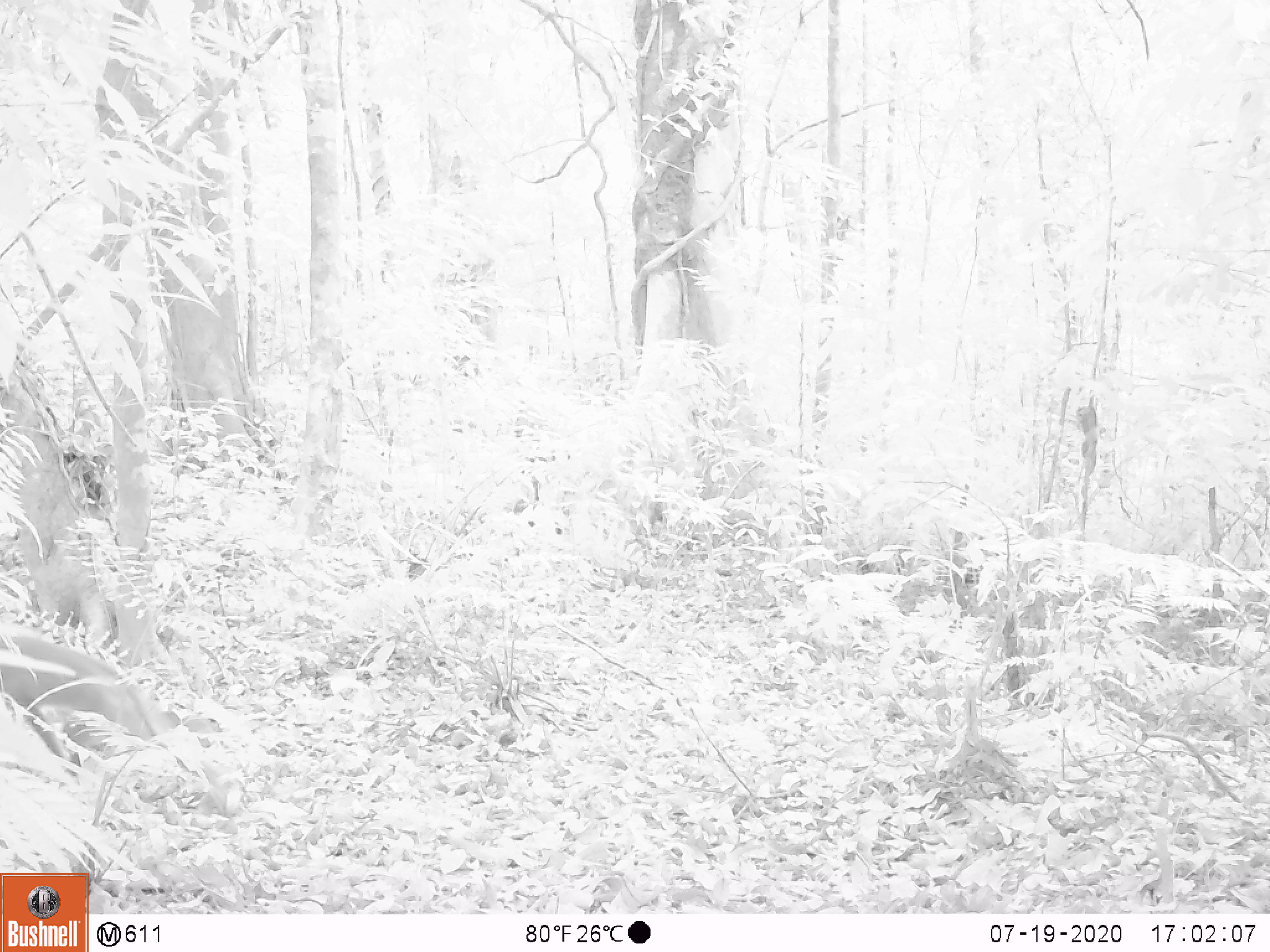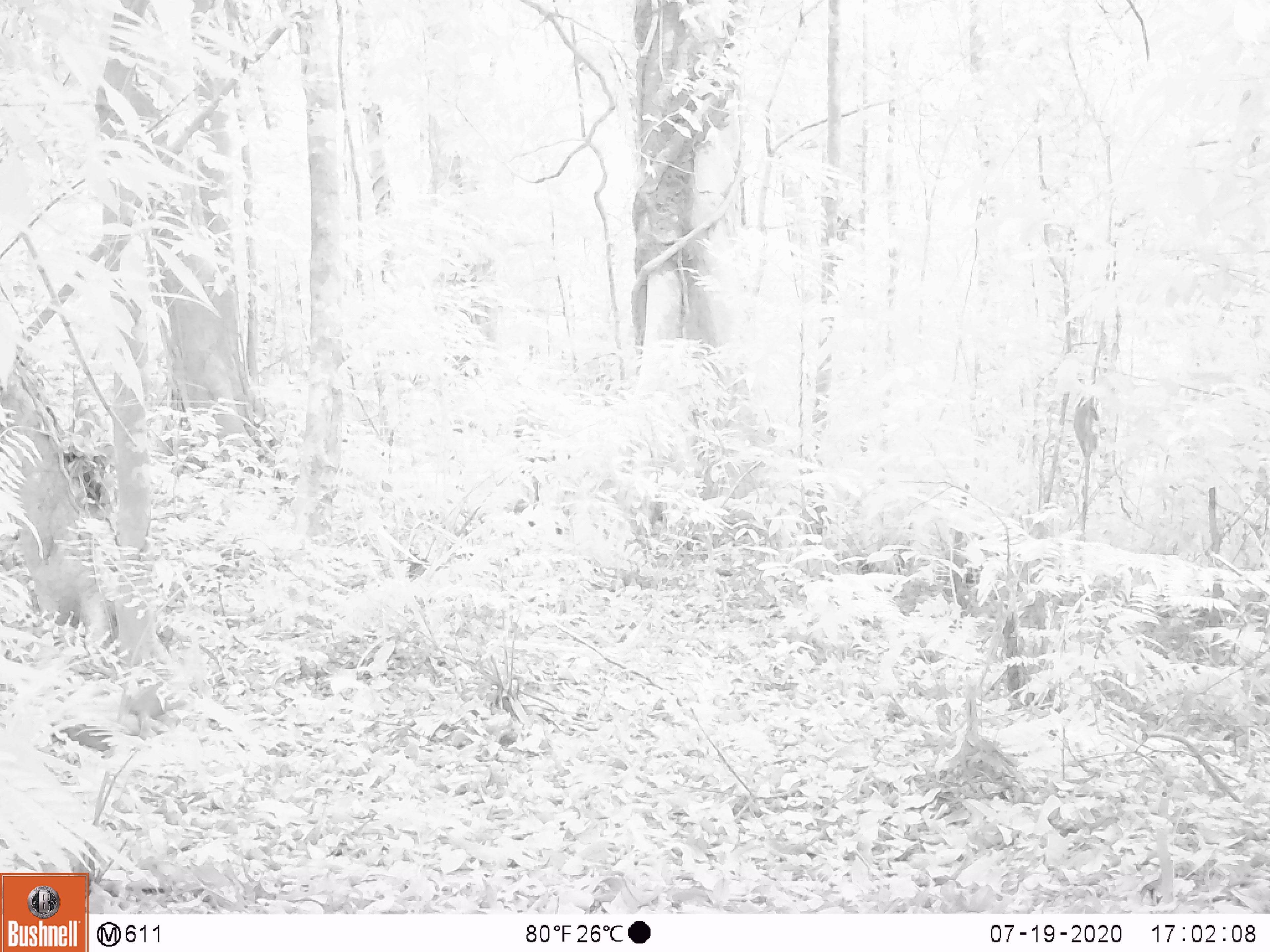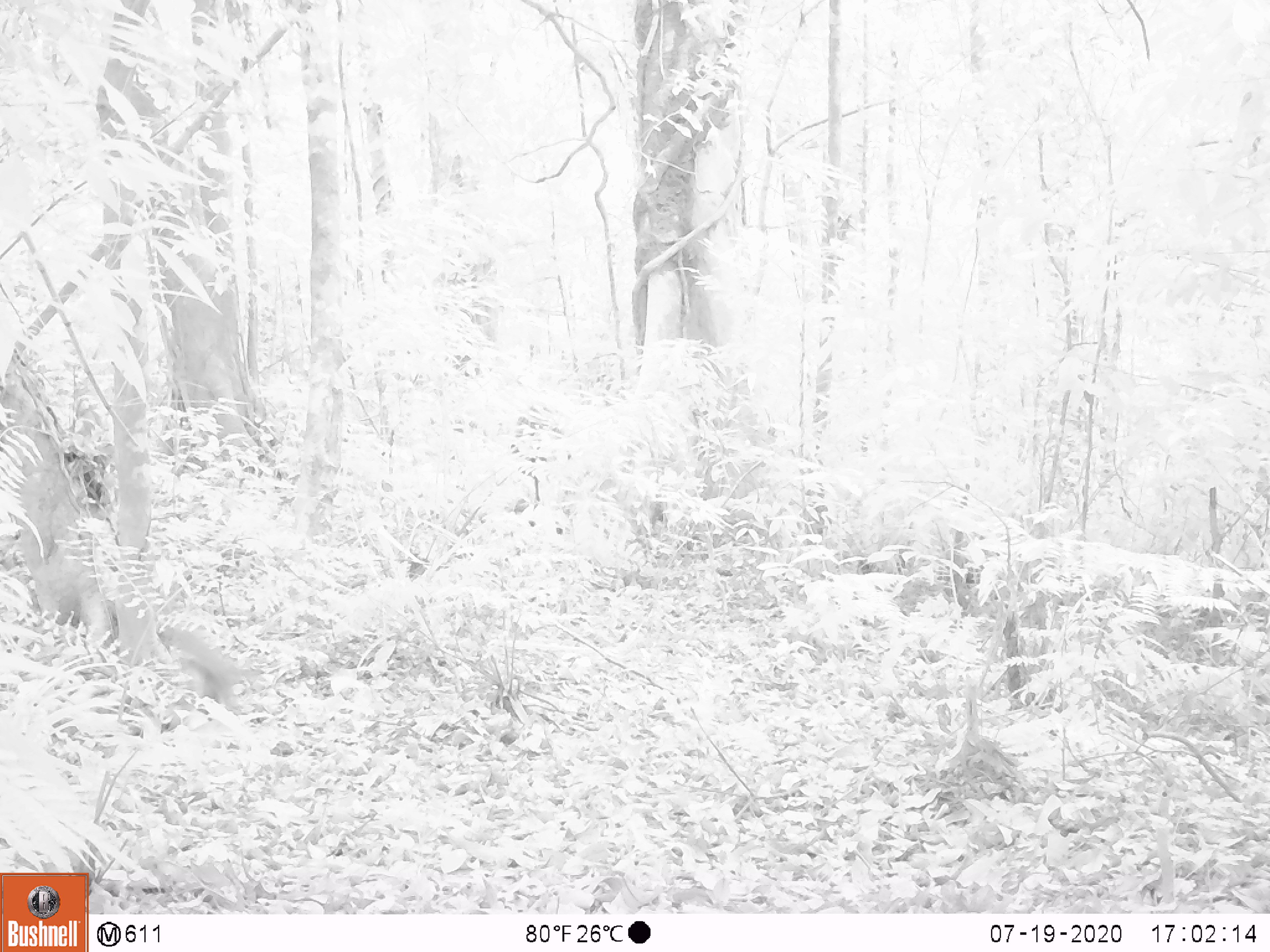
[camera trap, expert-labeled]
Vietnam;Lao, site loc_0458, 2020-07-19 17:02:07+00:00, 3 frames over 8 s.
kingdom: Animalia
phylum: Chordata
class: Mammalia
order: Primates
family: Cercopithecidae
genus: Macaca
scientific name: Macaca nemestrina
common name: pig-tailed macaque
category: pig tailed macaque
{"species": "pig tailed macaque (pig-tailed macaque) (Macaca nemestrina)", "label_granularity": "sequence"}